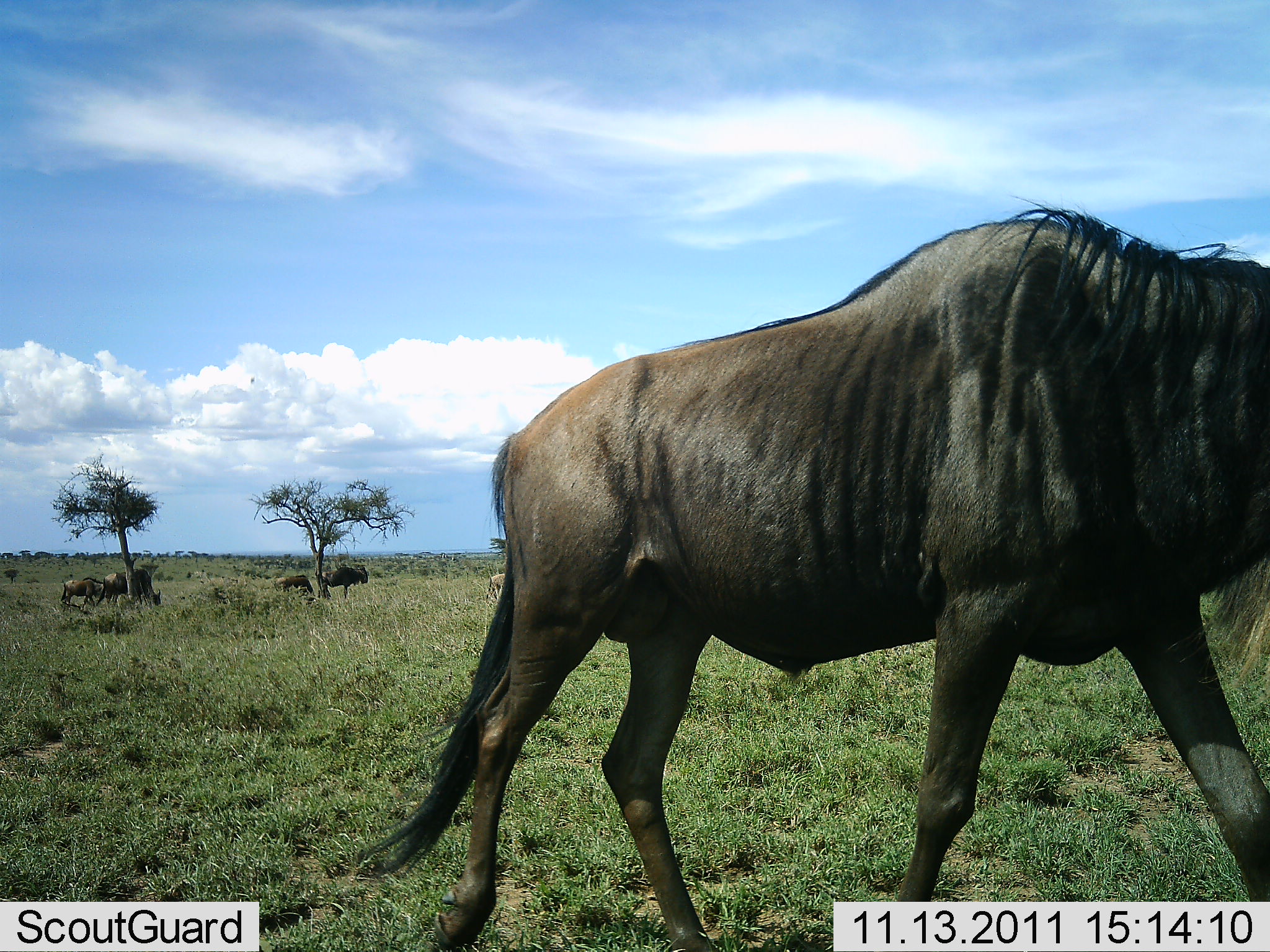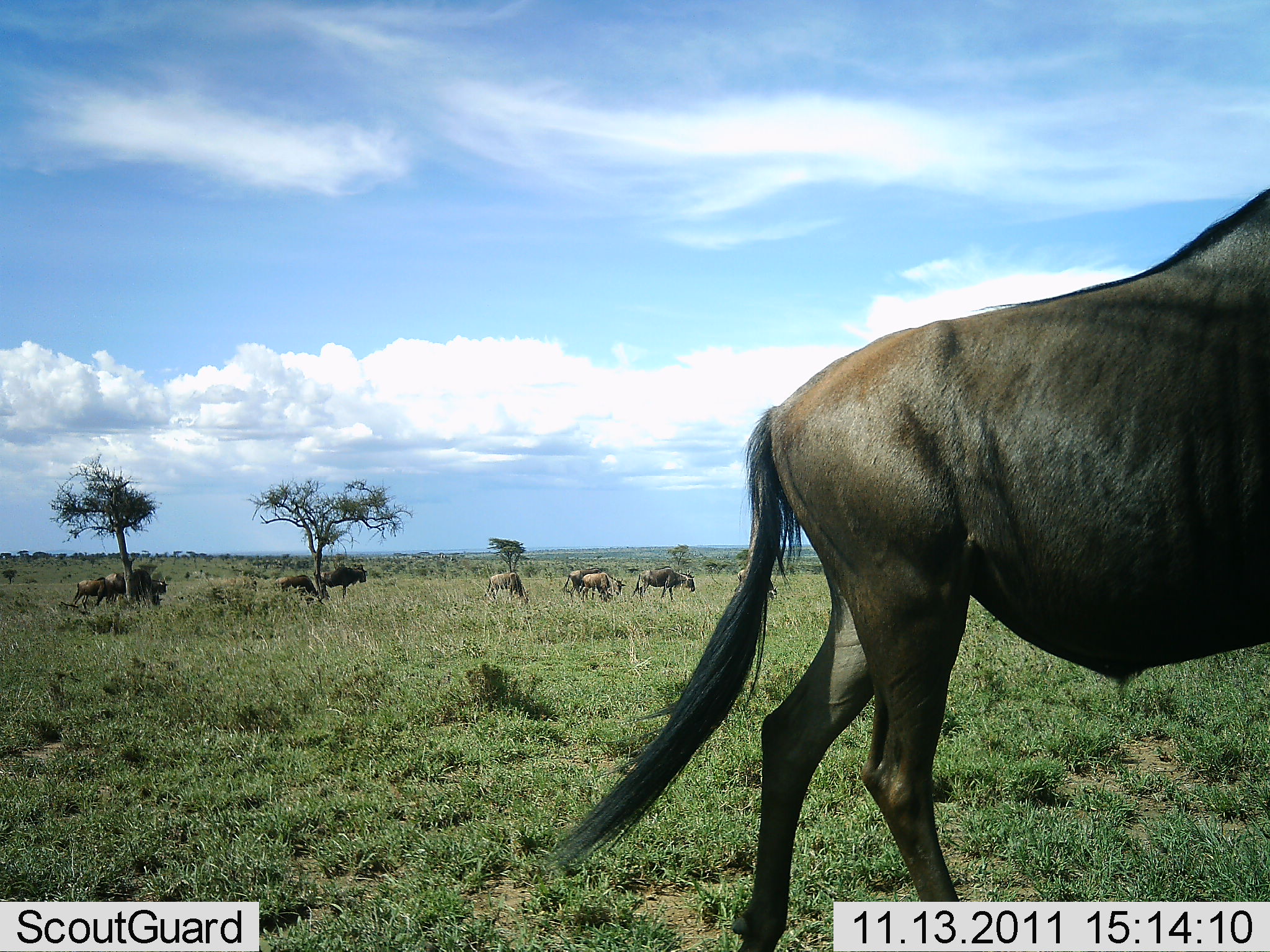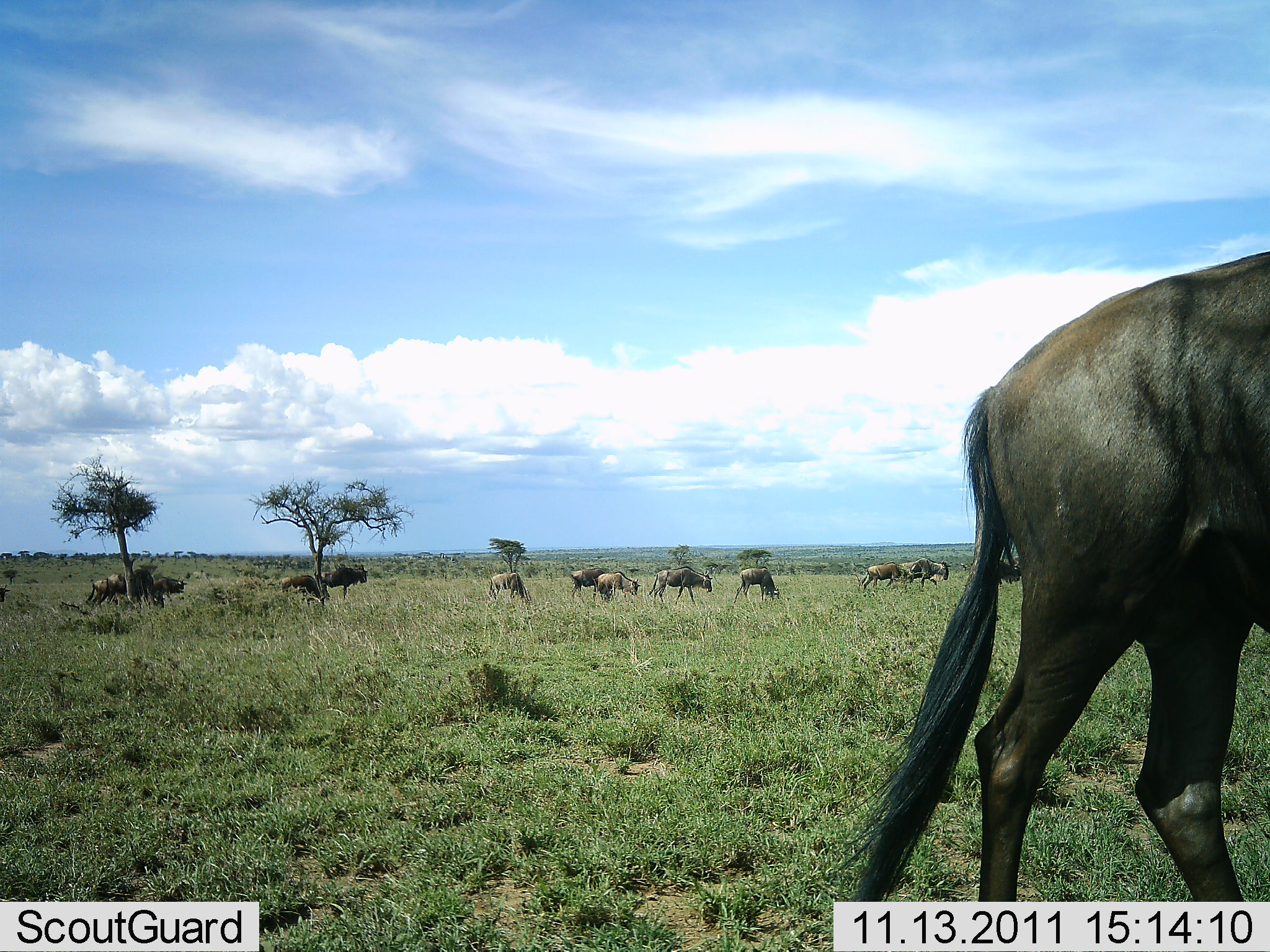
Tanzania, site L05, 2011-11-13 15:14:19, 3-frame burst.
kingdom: Animalia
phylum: Chordata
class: Mammalia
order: Artiodactyla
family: Bovidae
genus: Connochaetes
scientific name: Connochaetes taurinus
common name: blue wildebeest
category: wildebeest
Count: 11-50.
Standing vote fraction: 27%.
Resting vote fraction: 0%.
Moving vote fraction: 82%.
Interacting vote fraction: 0%.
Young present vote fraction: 0%.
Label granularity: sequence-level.